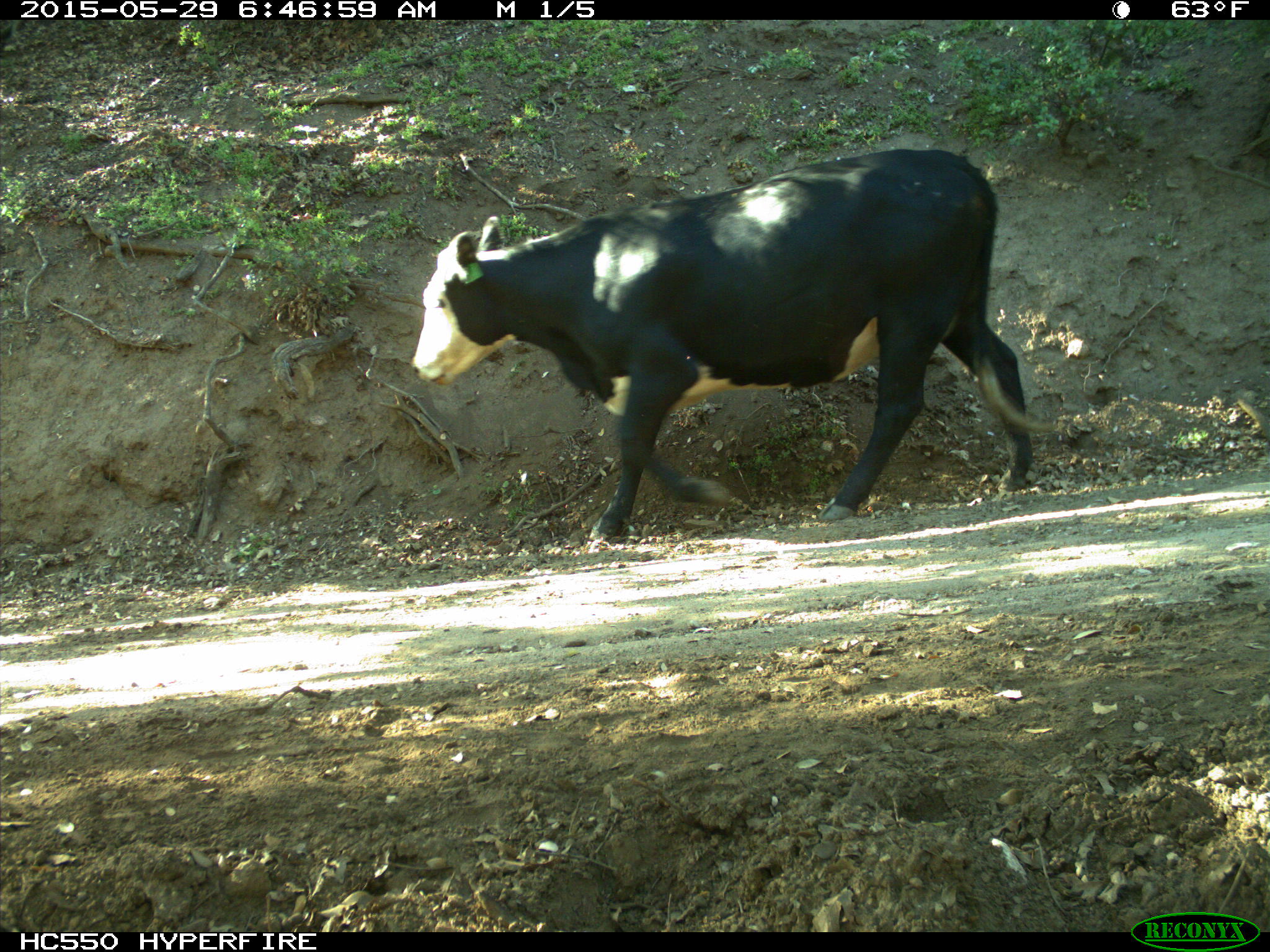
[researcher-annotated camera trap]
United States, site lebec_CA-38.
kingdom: Animalia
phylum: Chordata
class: Mammalia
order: Artiodactyla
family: Bovidae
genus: Bos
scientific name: Bos taurus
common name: domestic cow